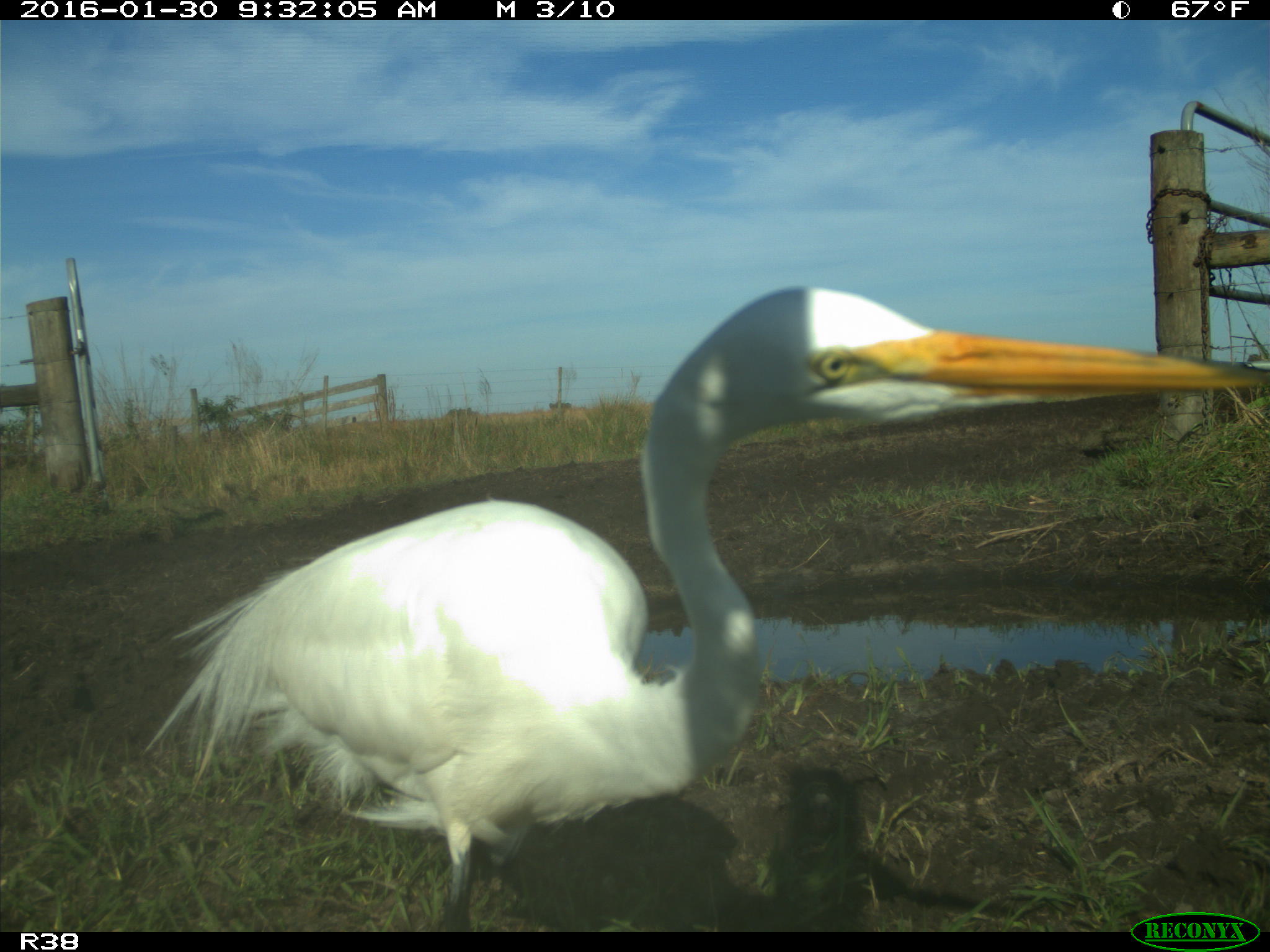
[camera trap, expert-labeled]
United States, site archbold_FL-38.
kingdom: Animalia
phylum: Chordata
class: Aves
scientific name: Aves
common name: birds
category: unidentified bird